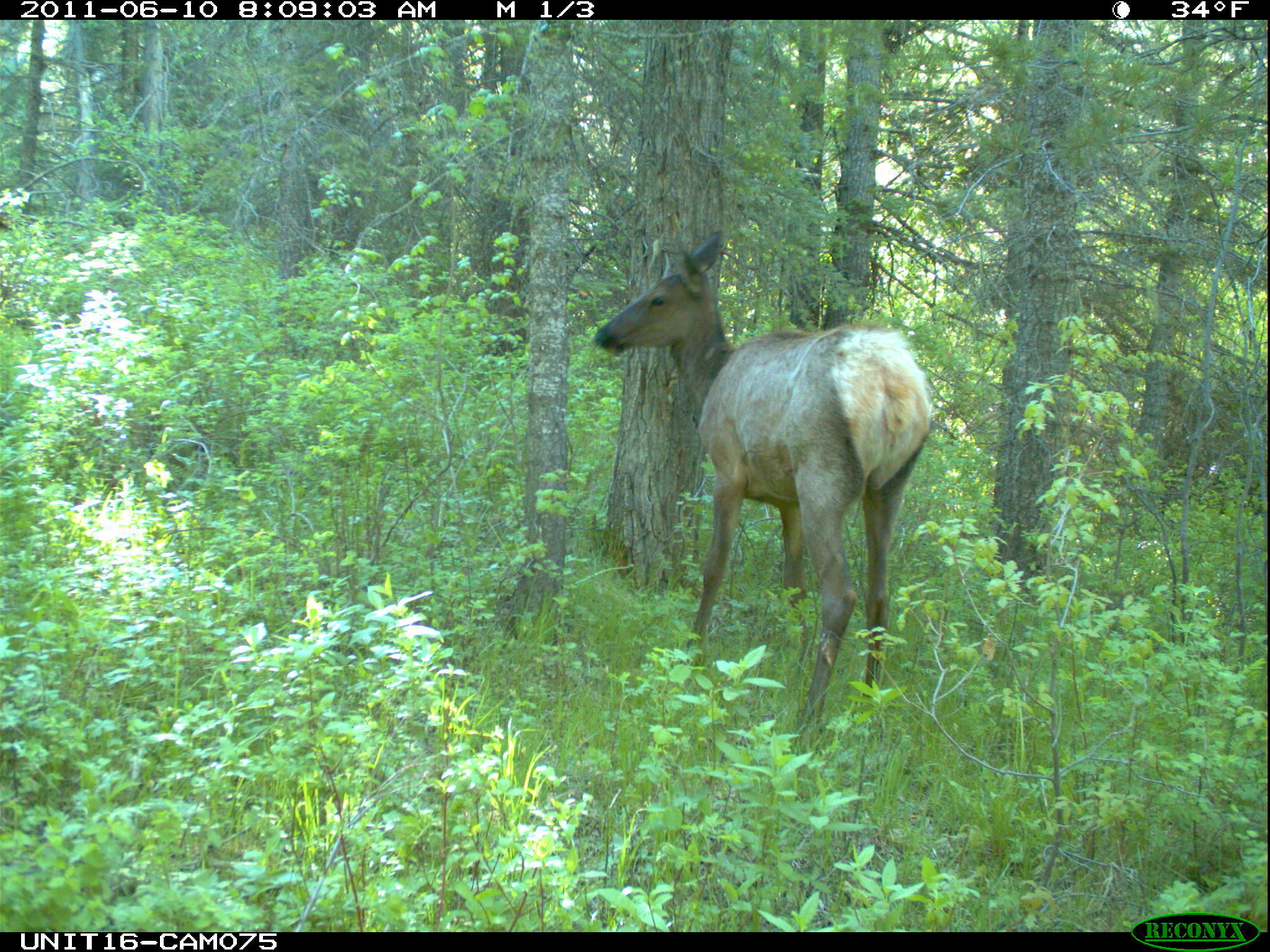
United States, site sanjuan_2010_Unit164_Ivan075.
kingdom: Animalia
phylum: Chordata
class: Mammalia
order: Artiodactyla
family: Cervidae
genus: Cervus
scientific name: Cervus elaphus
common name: red deer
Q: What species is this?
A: Cervus elaphus (red deer).